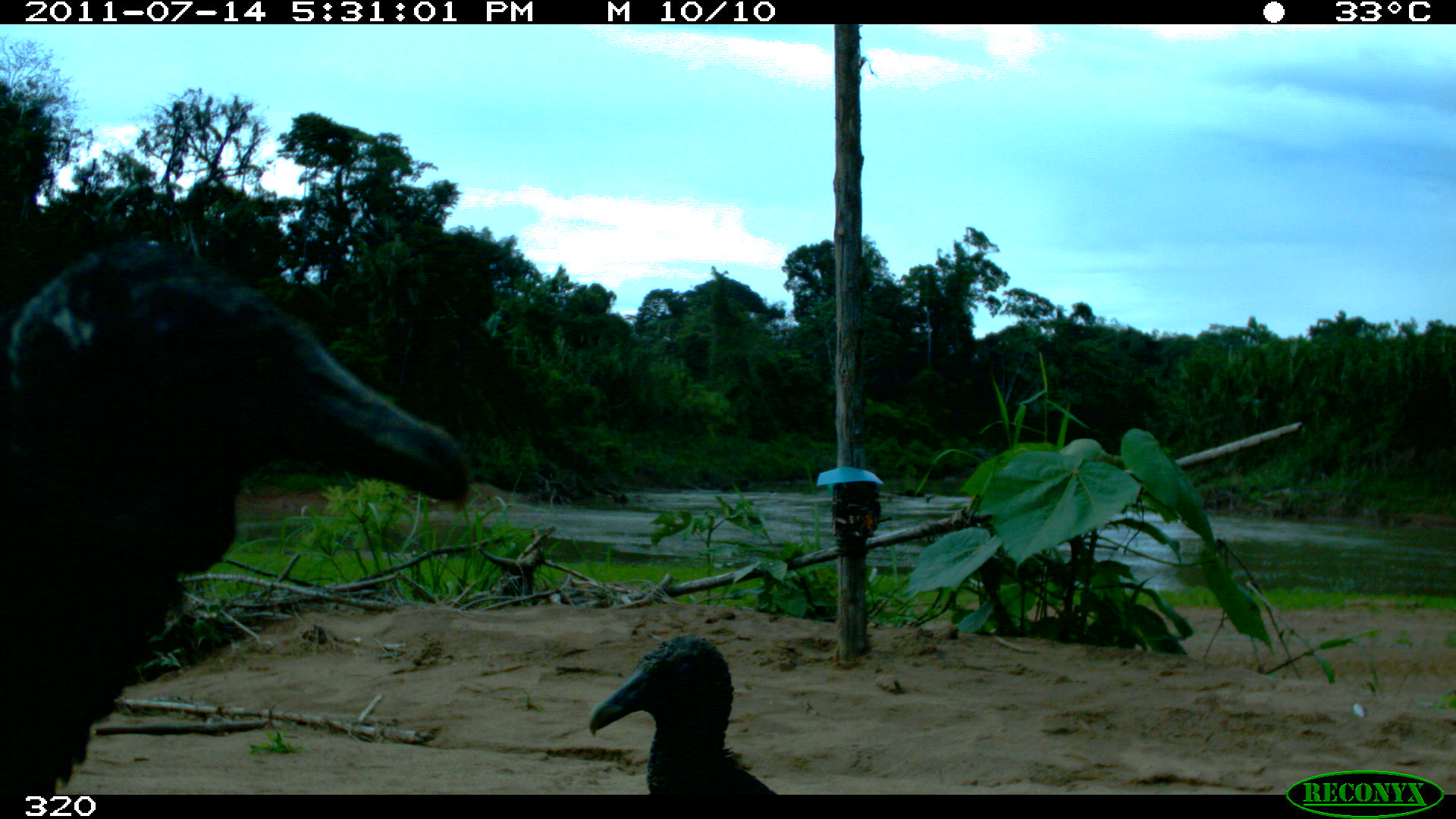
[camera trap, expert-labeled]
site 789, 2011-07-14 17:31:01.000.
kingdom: Animalia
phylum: Chordata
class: Aves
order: Cathartiformes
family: Cathartidae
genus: Coragyps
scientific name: Coragyps atratus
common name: black vulture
Coragyps atratus (black vulture).